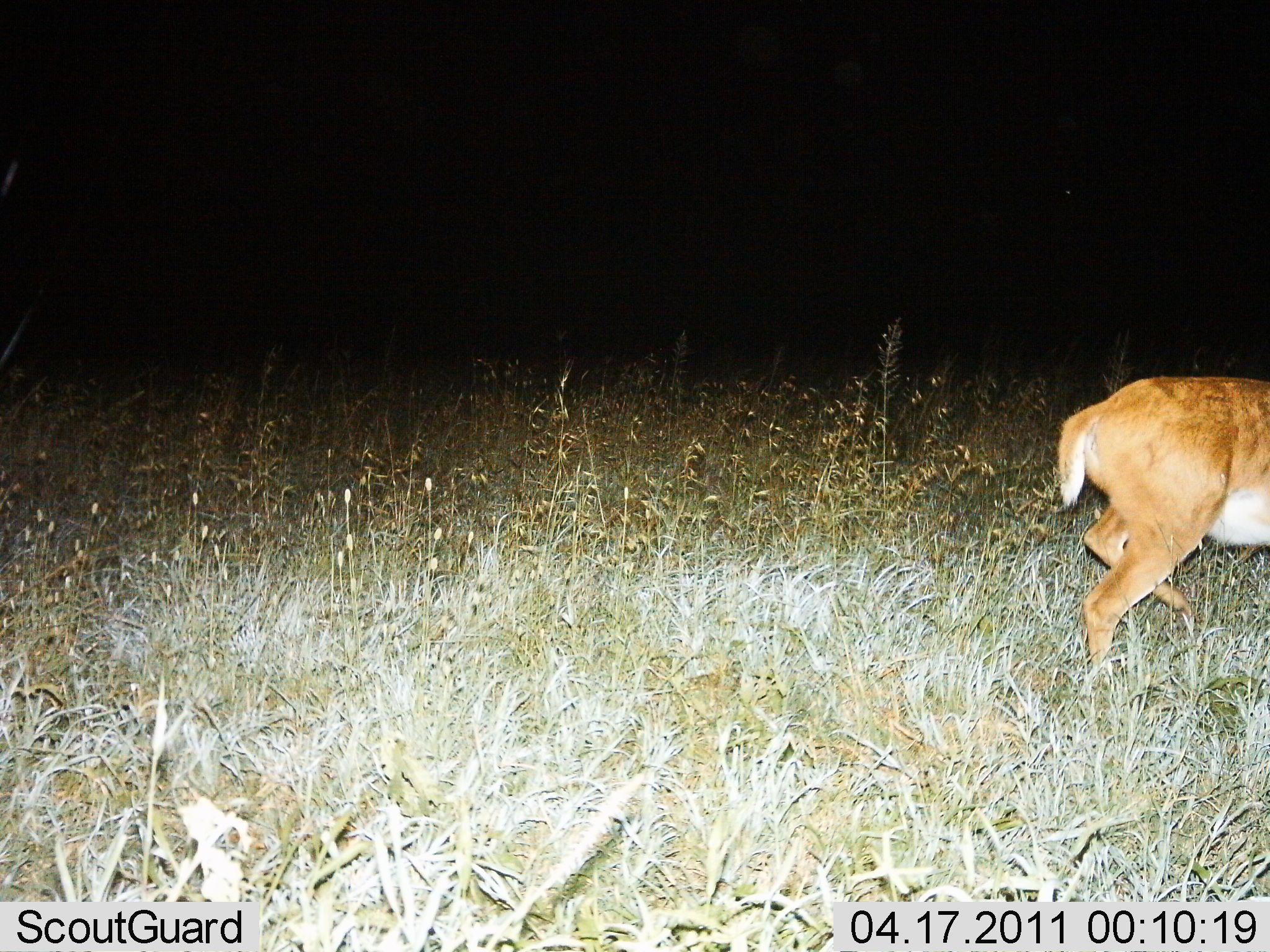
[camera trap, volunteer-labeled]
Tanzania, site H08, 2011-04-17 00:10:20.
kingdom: Animalia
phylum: Chordata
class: Mammalia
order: Artiodactyla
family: Bovidae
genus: Redunca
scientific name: Redunca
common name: reedbuck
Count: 1.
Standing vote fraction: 8%.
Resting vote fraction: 0%.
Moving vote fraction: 92%.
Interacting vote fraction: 0%.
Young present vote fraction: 0%.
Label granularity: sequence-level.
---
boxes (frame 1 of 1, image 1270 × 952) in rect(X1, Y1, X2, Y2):
animal: rect(1057, 375, 1270, 678)